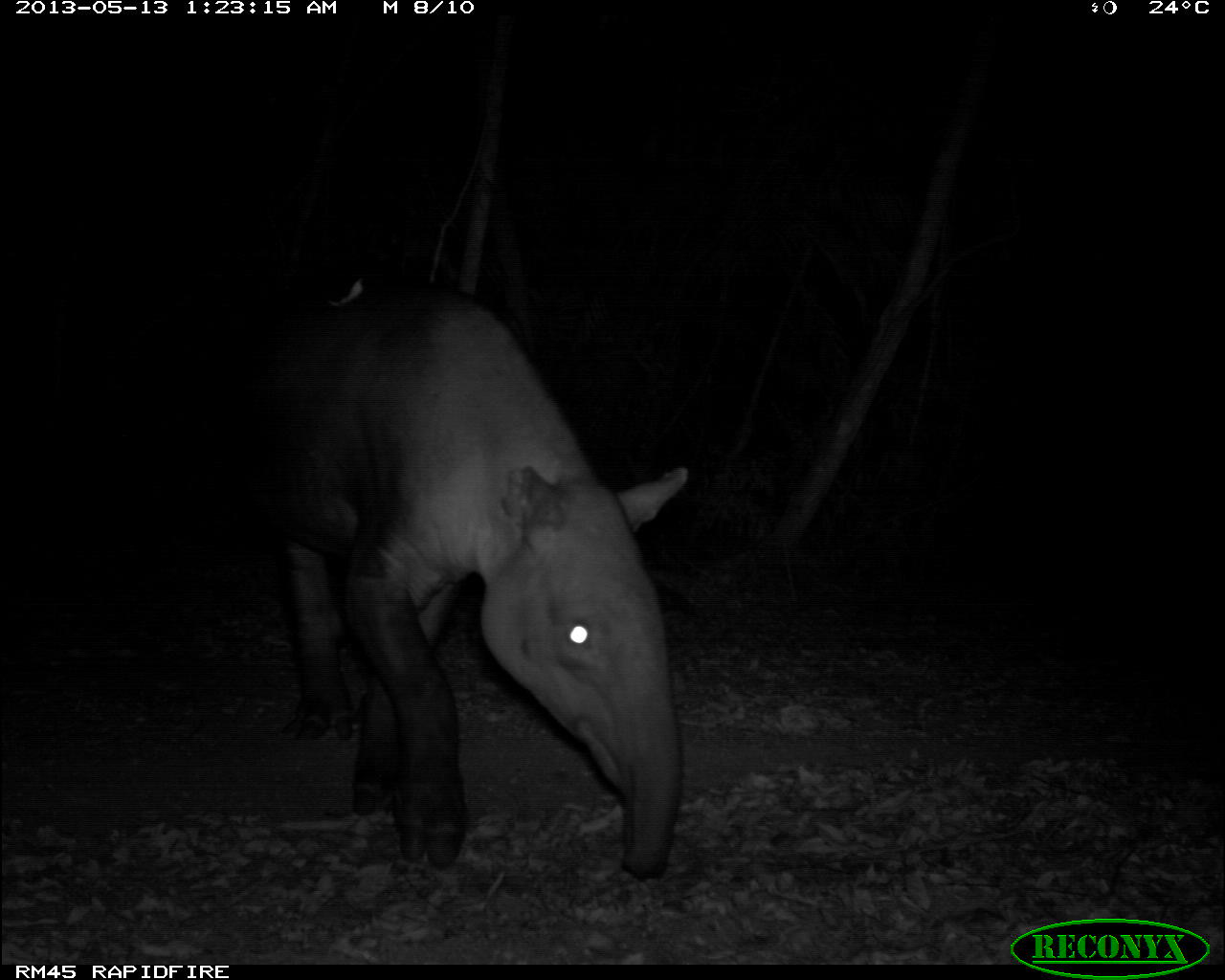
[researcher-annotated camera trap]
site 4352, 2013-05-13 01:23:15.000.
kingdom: Animalia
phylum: Chordata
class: Mammalia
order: Perissodactyla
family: Tapiridae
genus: Tapirus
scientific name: Tapirus bairdii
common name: baird's tapir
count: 2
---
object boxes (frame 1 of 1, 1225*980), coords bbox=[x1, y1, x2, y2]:
tapirus bairdii: bbox=[254, 279, 688, 881]